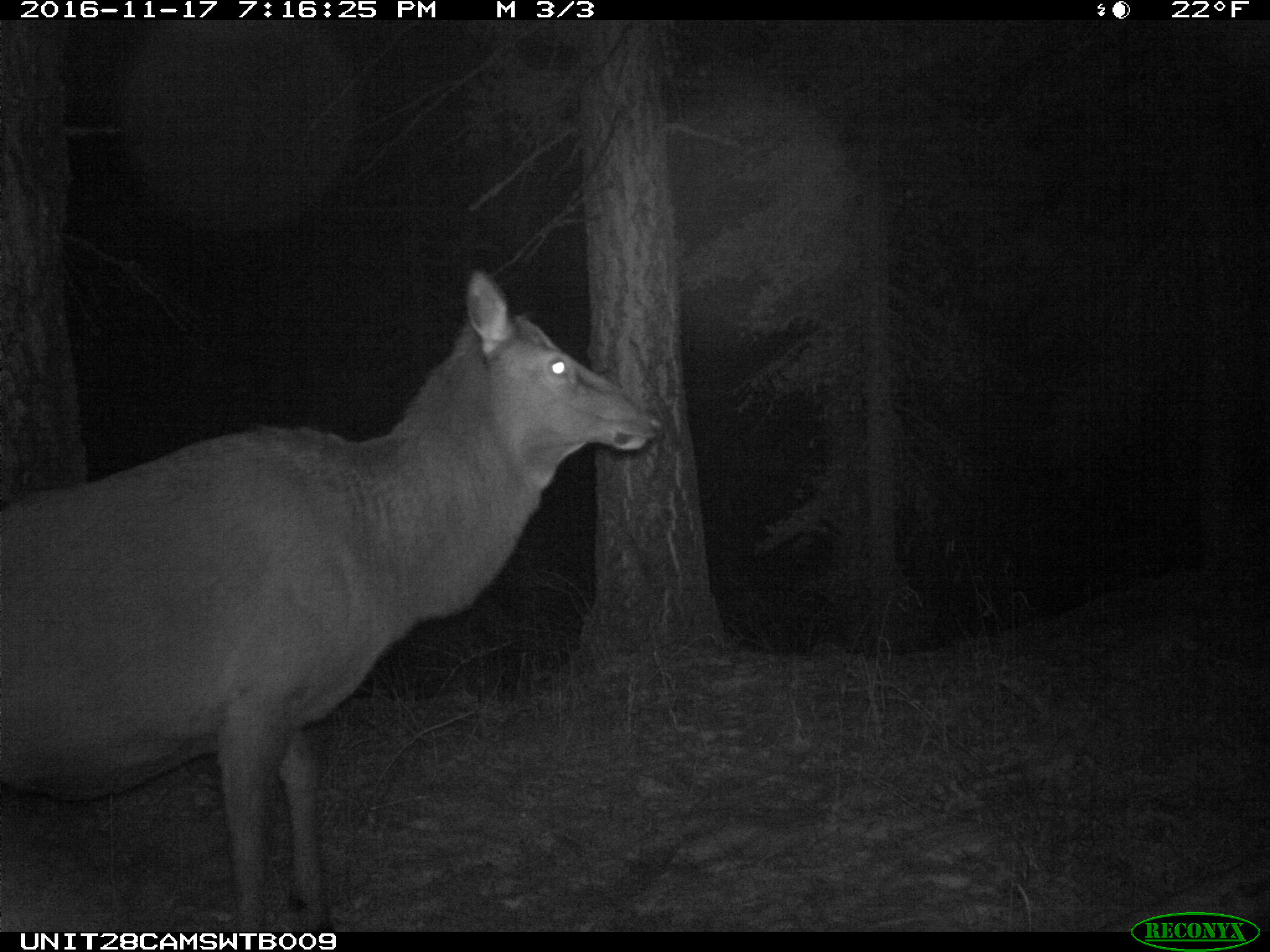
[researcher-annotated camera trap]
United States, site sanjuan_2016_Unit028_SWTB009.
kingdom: Animalia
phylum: Chordata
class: Mammalia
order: Artiodactyla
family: Cervidae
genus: Cervus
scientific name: Cervus elaphus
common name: red deer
Cervus elaphus (red deer).